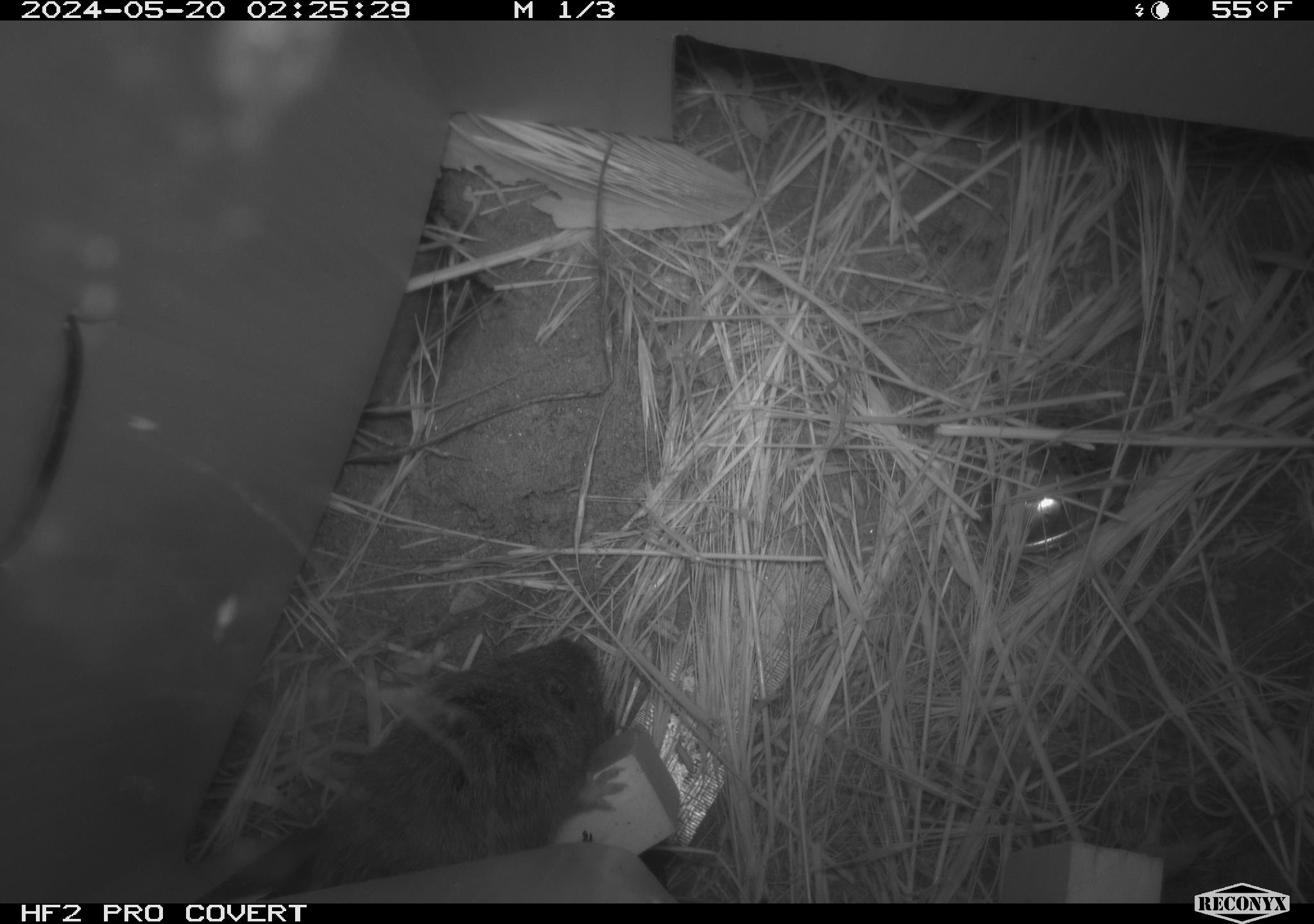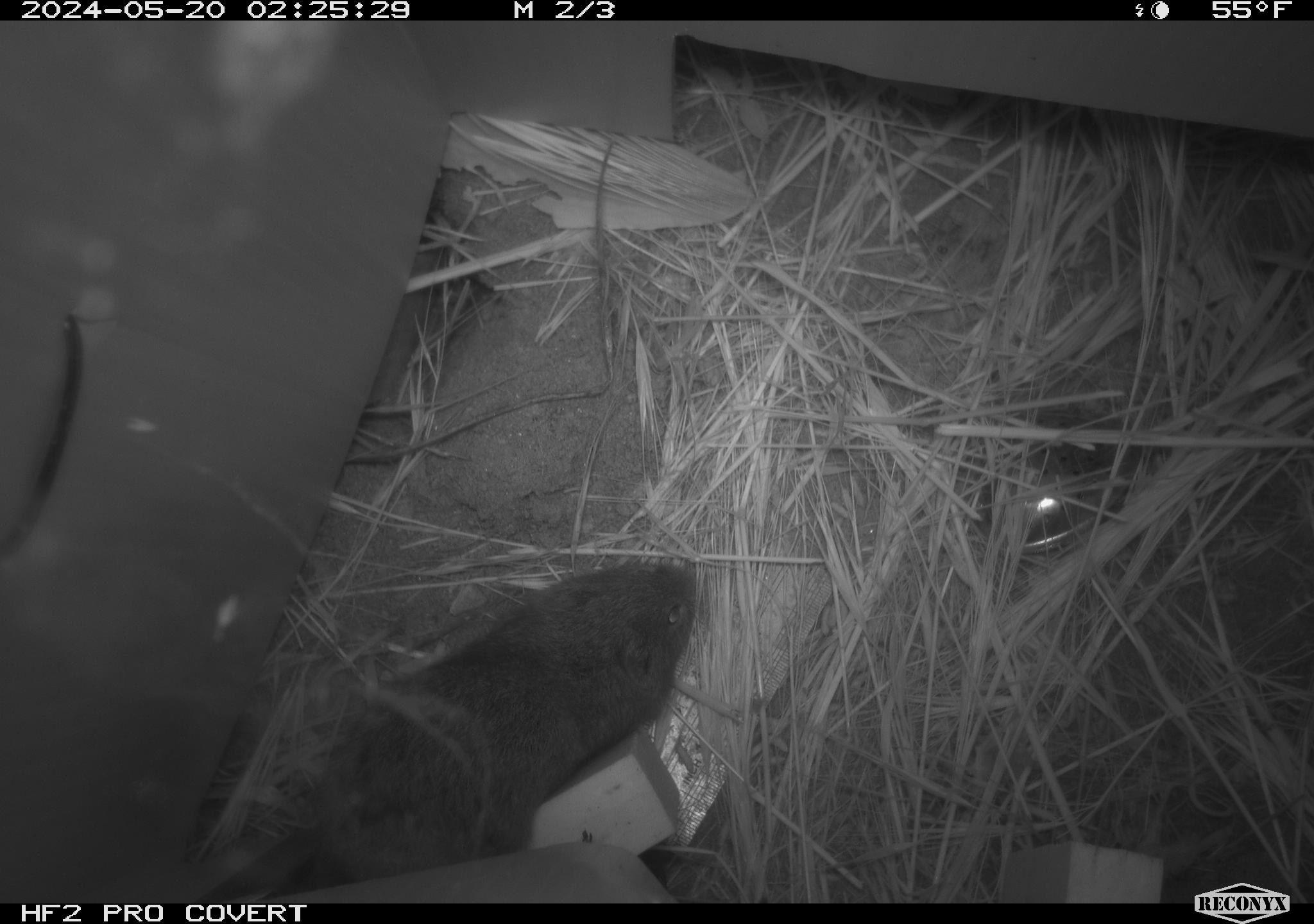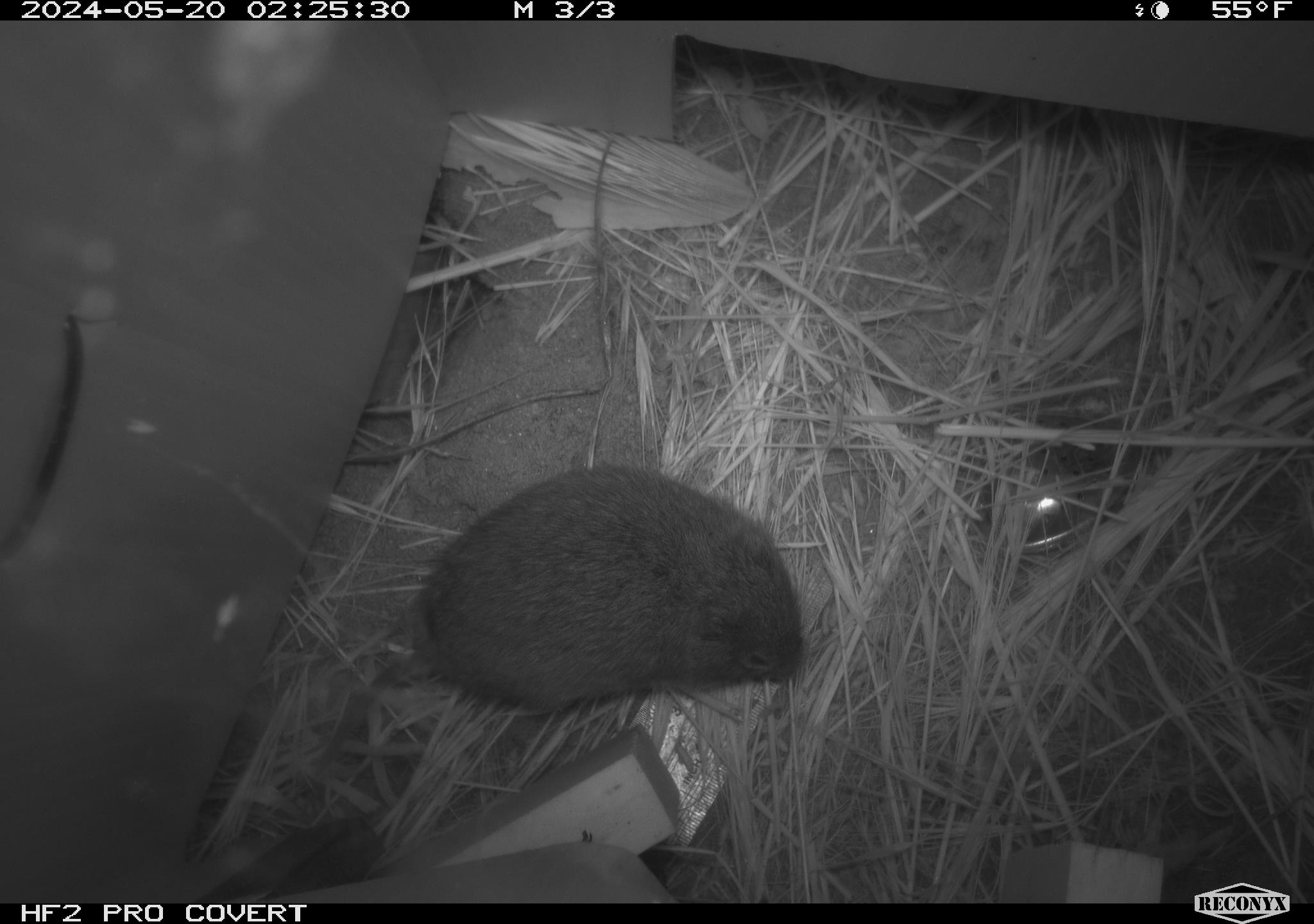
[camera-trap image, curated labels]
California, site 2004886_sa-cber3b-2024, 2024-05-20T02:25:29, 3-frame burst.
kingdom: Animalia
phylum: Chordata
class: Mammalia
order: Rodentia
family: Cricetidae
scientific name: Arvicolinae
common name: voles, lemmings, and muskrats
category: arvicolinae subfamily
Arvicolinae subfamily (voles, lemmings, and muskrats) (Arvicolinae).